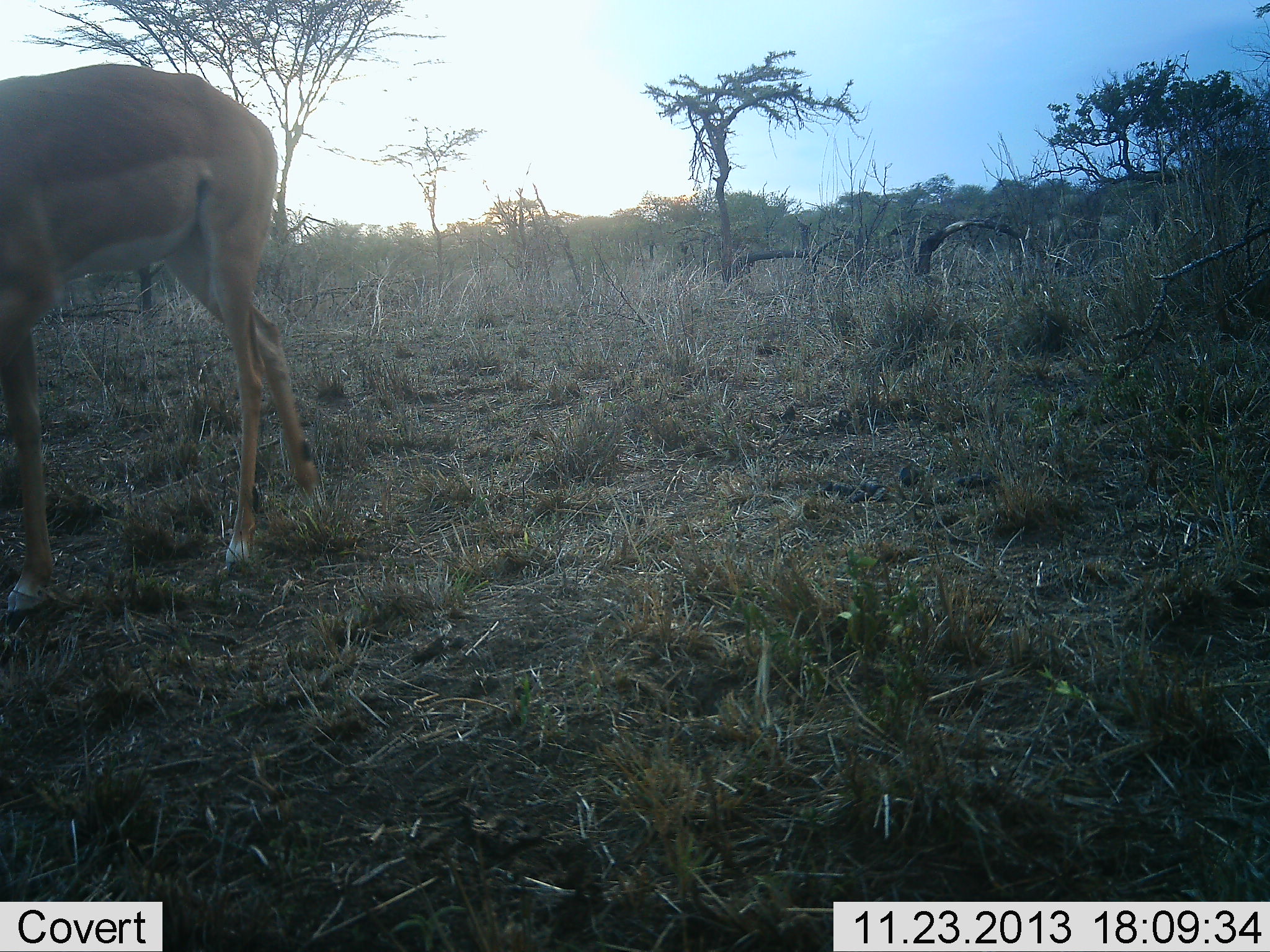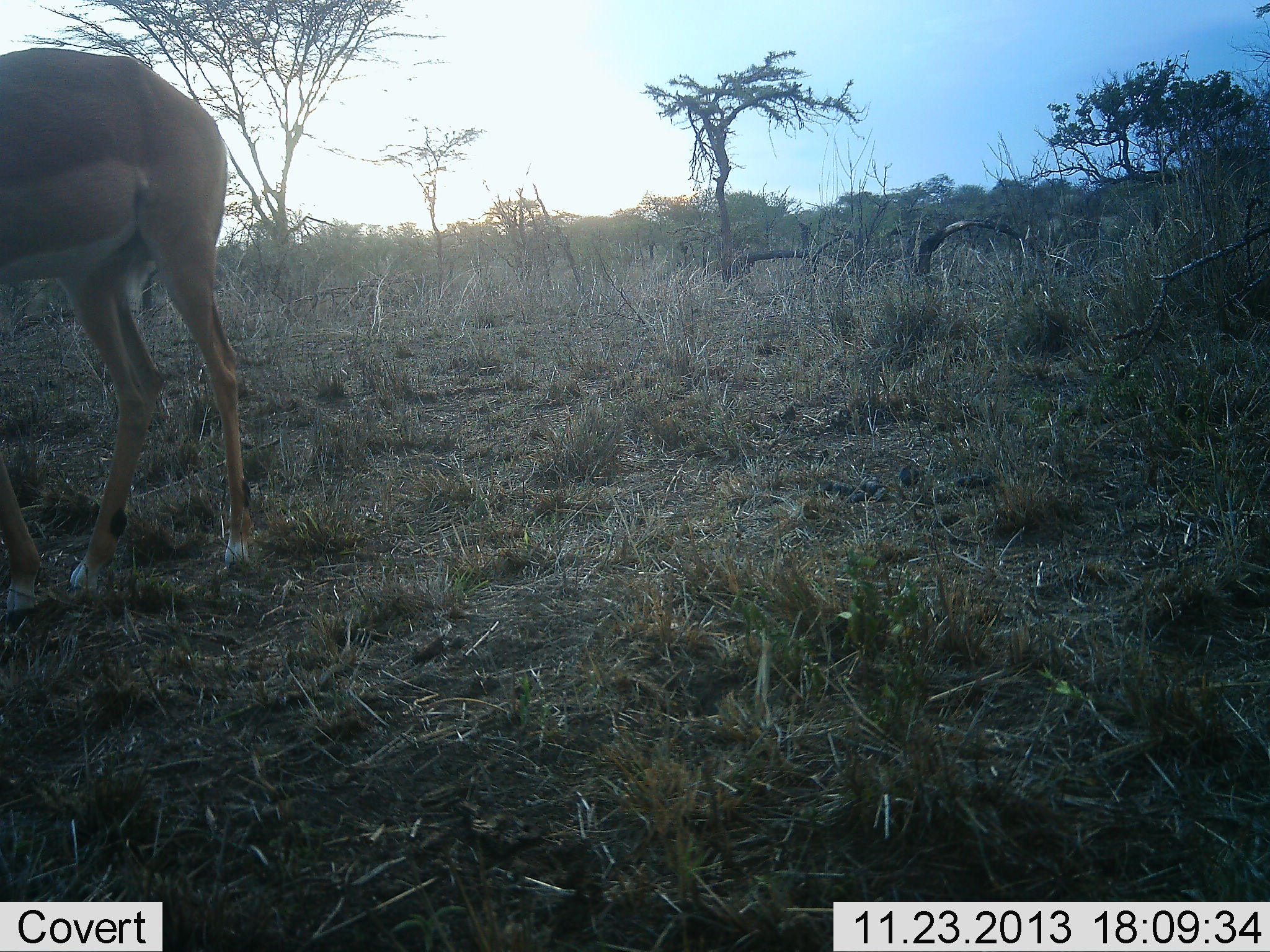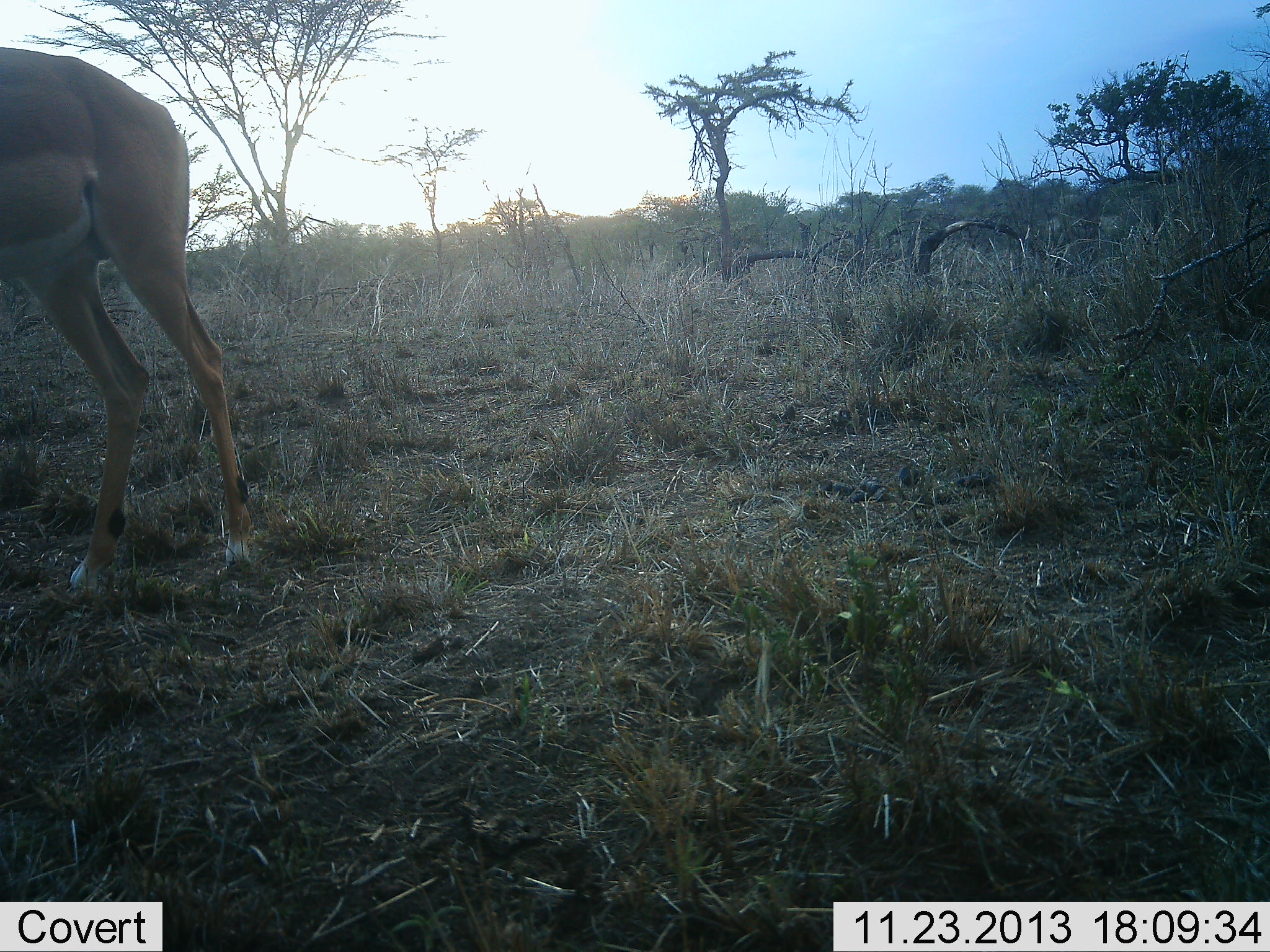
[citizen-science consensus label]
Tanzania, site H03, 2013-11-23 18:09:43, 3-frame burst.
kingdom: Animalia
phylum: Chordata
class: Mammalia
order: Artiodactyla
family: Bovidae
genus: Aepyceros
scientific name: Aepyceros melampus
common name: impala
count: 1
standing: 30%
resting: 0%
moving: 70%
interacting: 0%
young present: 0%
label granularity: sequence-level